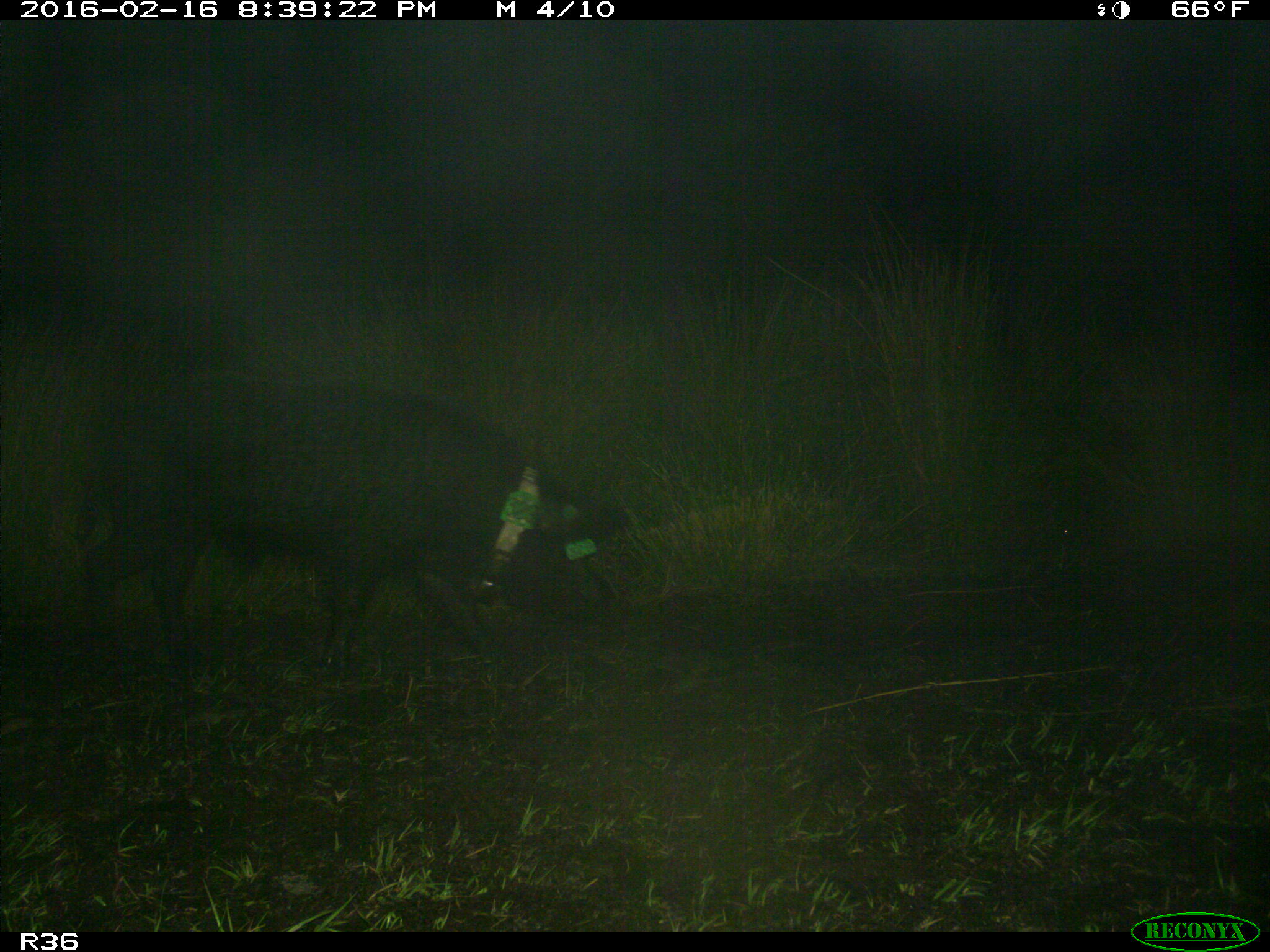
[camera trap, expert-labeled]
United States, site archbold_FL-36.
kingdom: Animalia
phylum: Chordata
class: Mammalia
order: Artiodactyla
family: Suidae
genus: Sus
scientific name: Sus scrofa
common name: wild boar